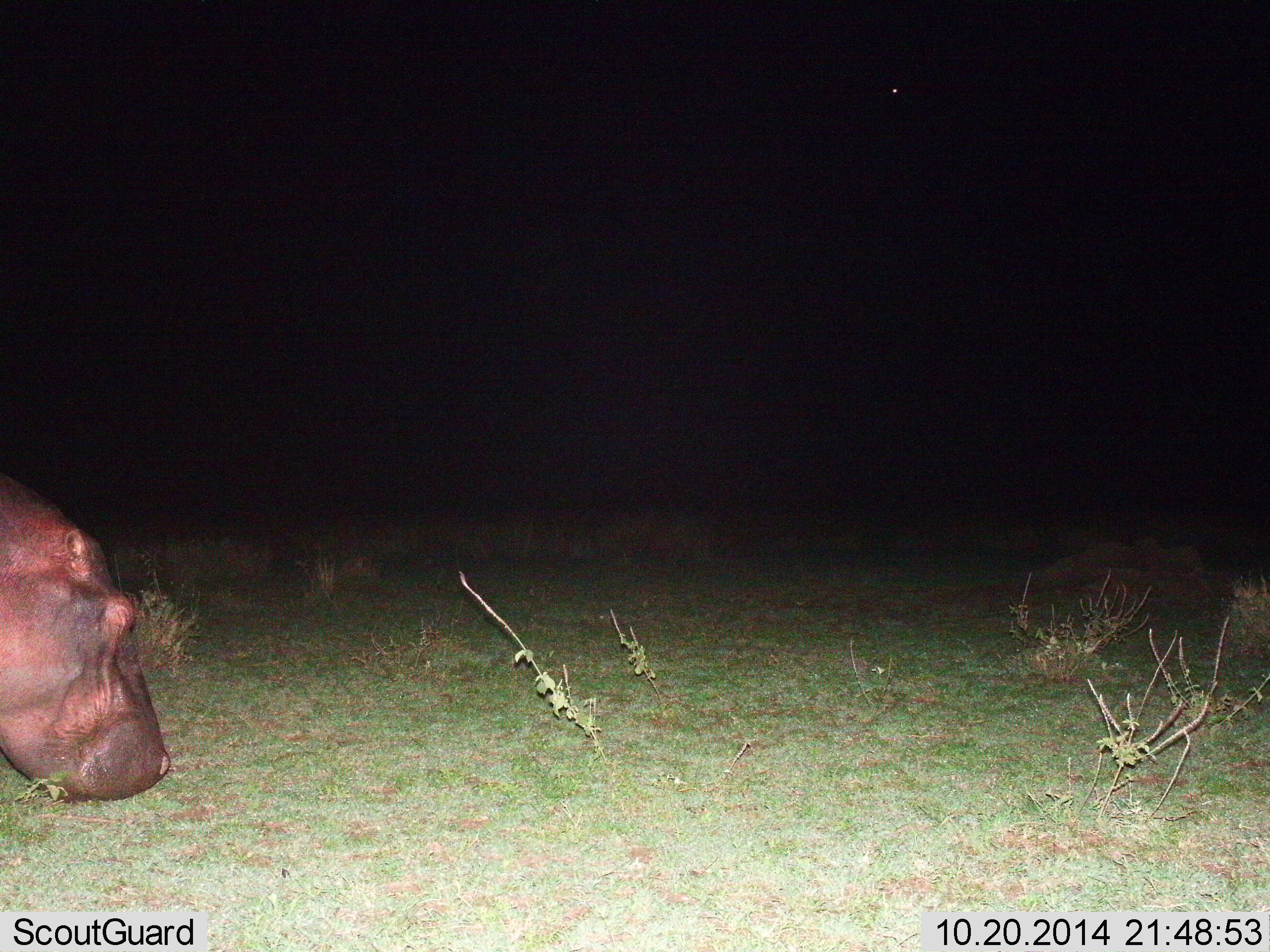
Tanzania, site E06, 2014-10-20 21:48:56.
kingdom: Animalia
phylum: Chordata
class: Mammalia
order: Artiodactyla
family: Hippopotamidae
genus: Hippopotamus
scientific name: Hippopotamus amphibius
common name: hippopotamus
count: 1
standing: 10%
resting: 0%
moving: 30%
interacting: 0%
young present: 0%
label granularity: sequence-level